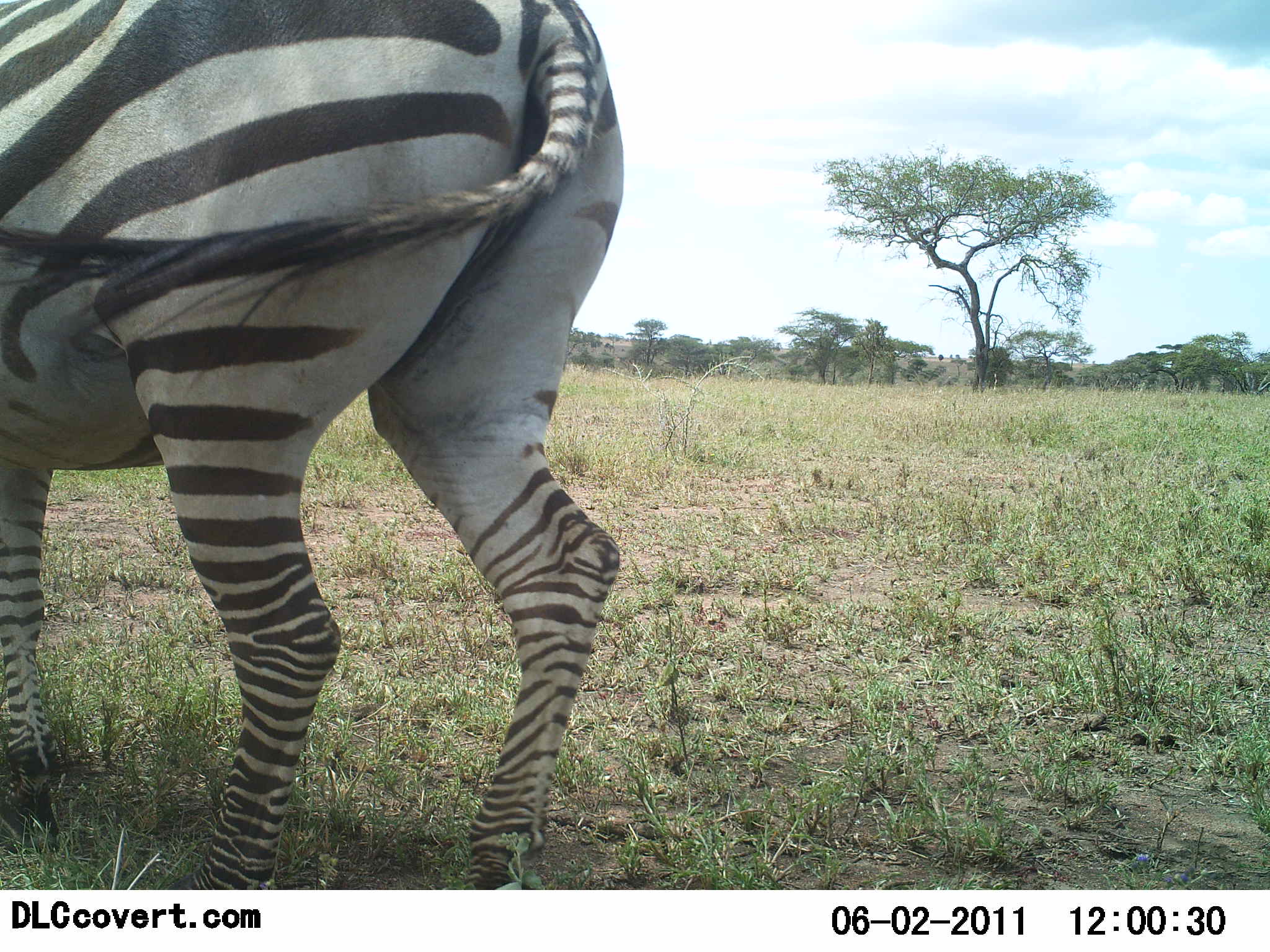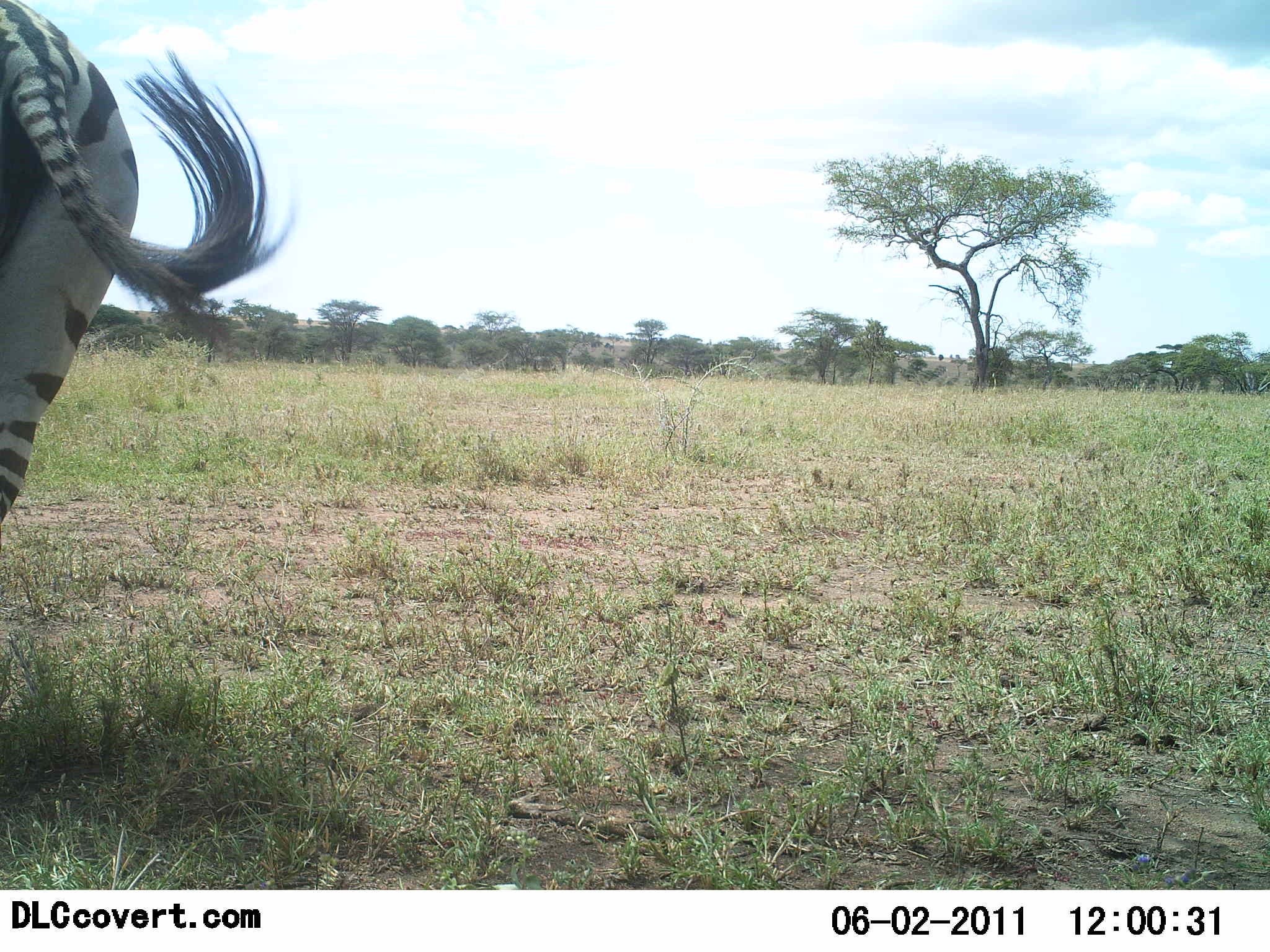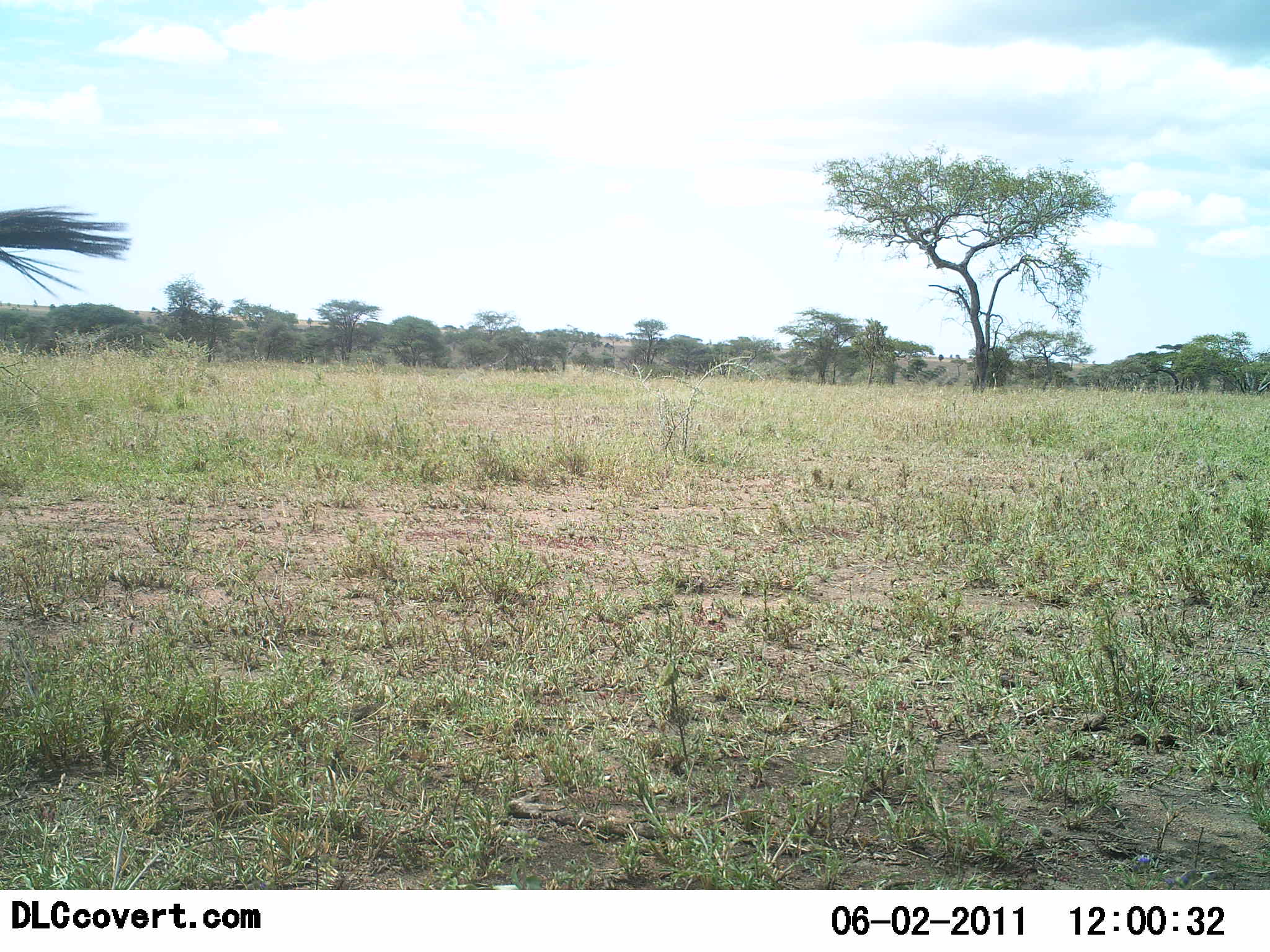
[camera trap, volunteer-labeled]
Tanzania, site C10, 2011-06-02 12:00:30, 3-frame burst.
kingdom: Animalia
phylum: Chordata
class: Mammalia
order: Perissodactyla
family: Equidae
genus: Equus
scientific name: Equus quagga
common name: plains zebra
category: zebra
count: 1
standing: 0%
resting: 0%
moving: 100%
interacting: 0%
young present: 0%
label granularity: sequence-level